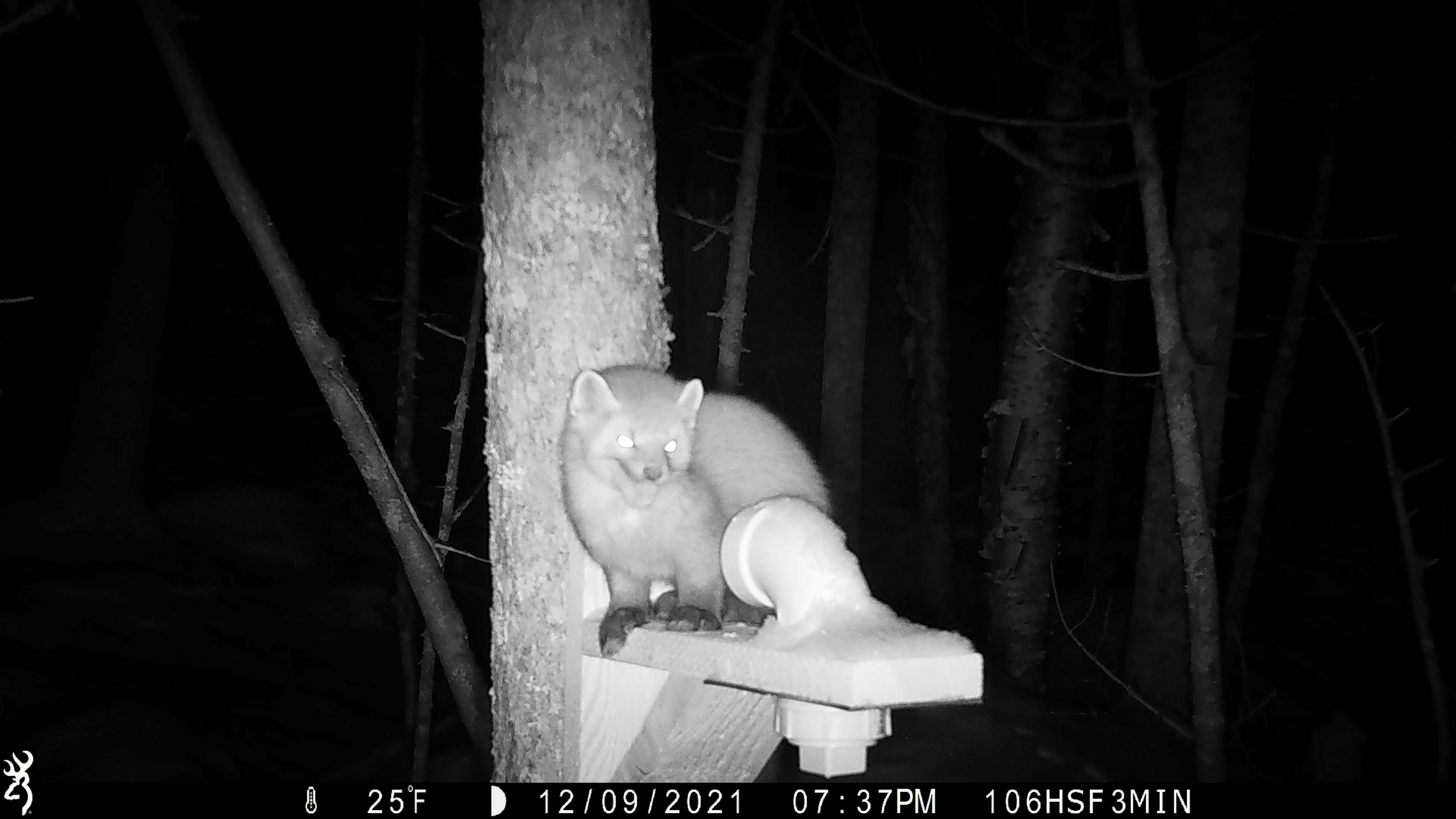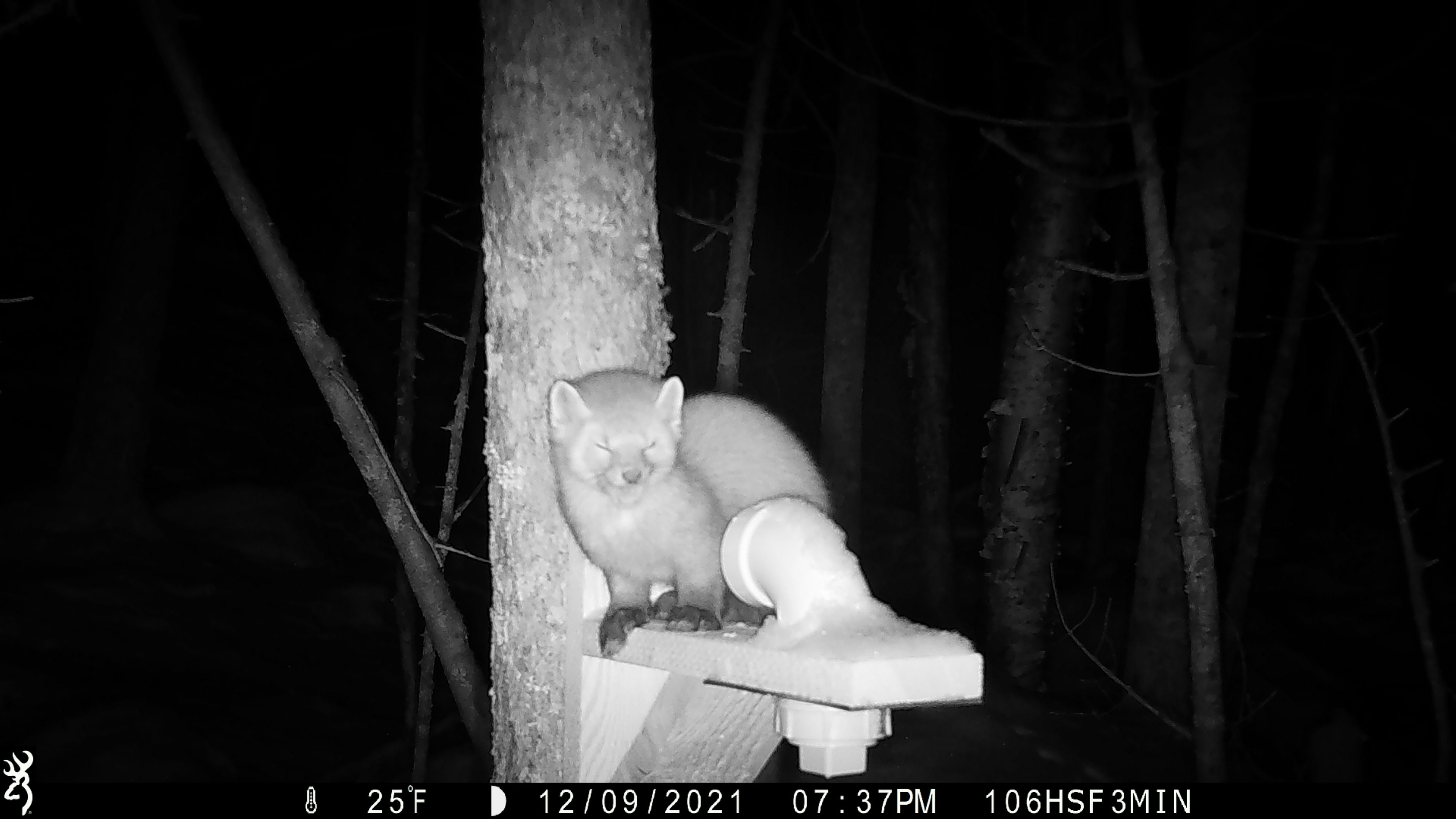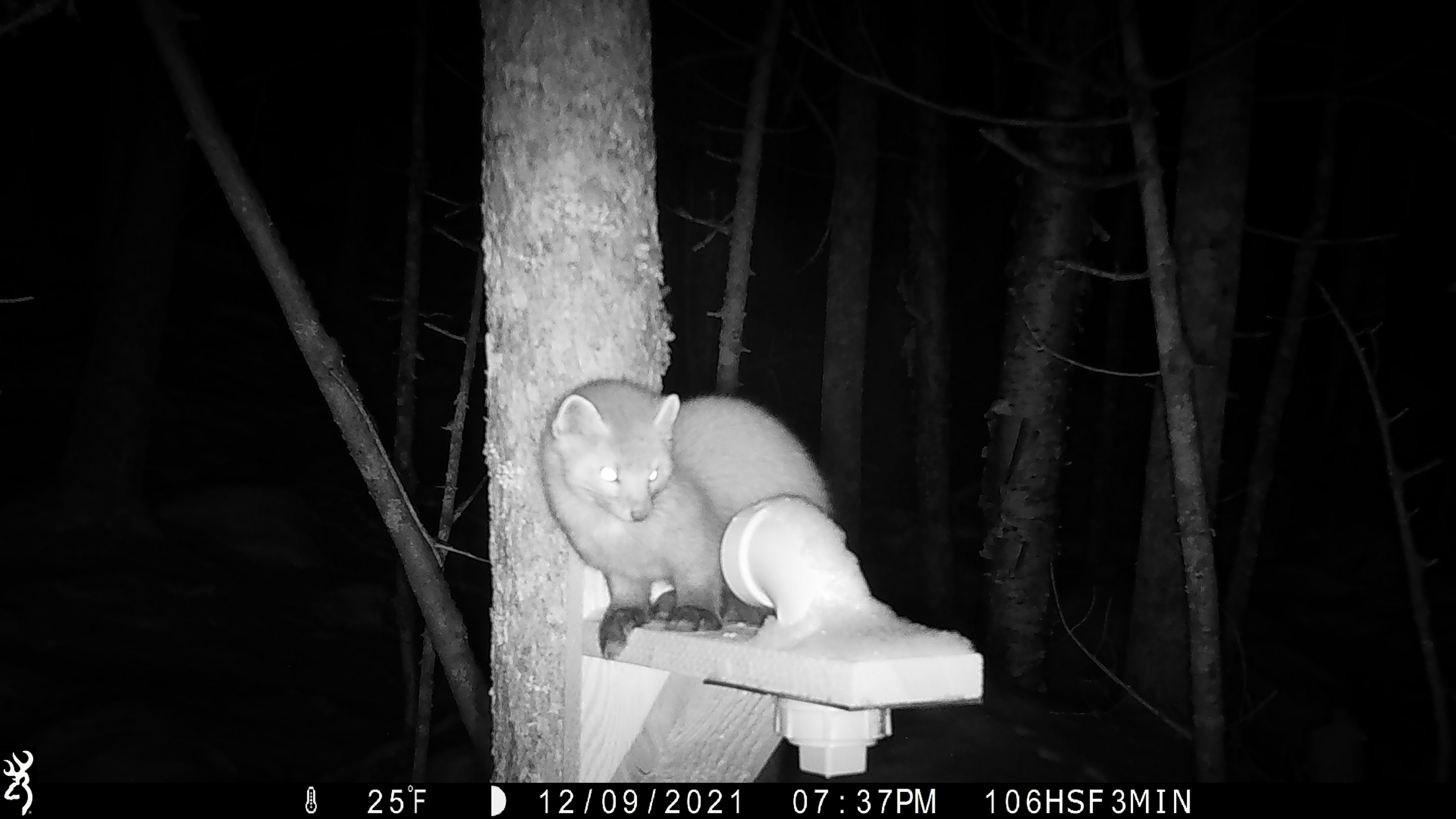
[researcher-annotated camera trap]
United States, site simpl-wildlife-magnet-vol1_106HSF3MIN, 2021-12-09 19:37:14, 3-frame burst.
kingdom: Animalia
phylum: Chordata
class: Mammalia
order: Carnivora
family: Mustelidae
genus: Martes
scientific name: Martes americana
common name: american marten